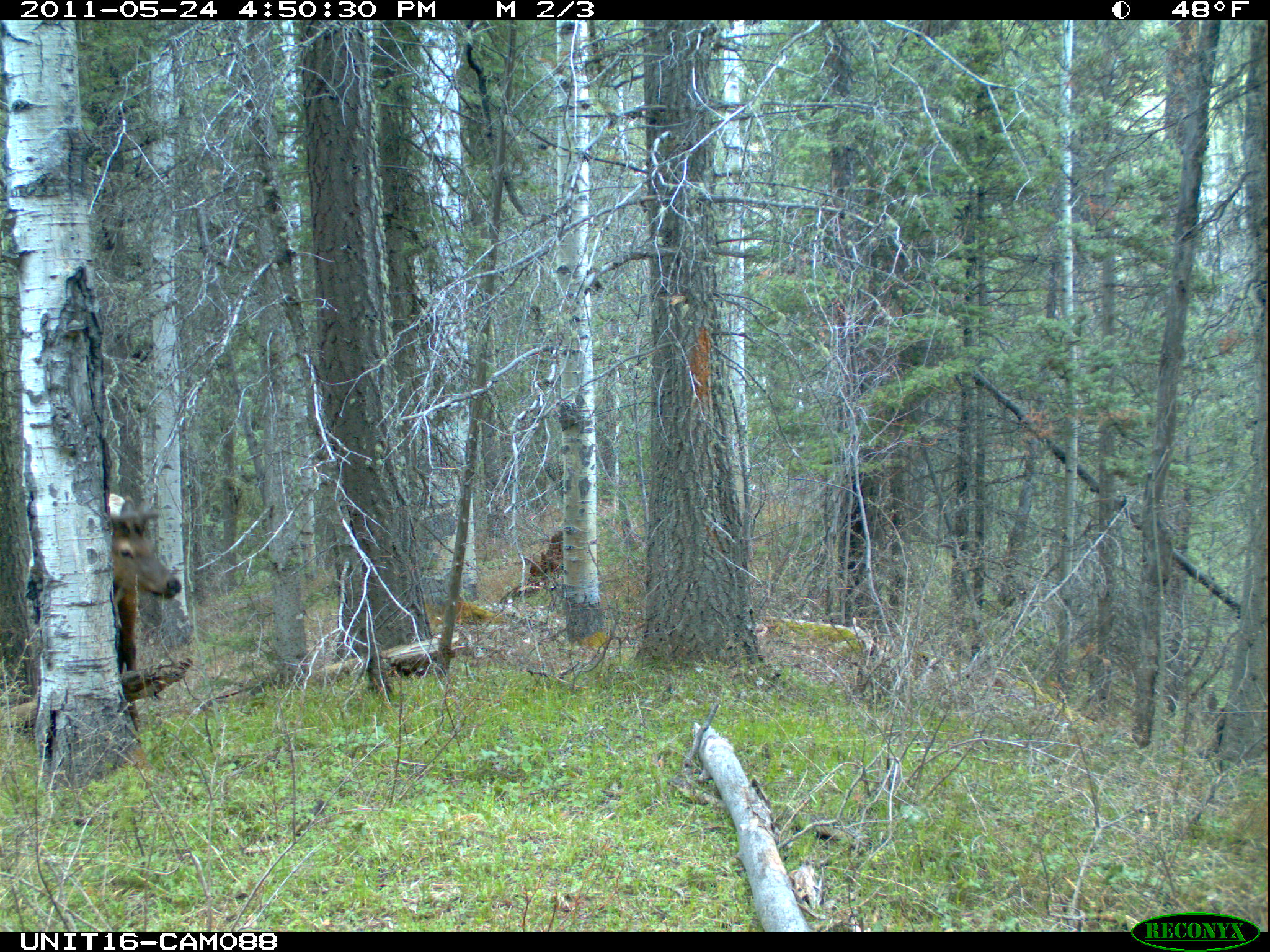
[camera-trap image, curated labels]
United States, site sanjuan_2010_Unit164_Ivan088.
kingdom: Animalia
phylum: Chordata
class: Mammalia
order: Artiodactyla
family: Cervidae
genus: Cervus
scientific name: Cervus elaphus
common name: red deer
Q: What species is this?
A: Cervus elaphus (red deer).